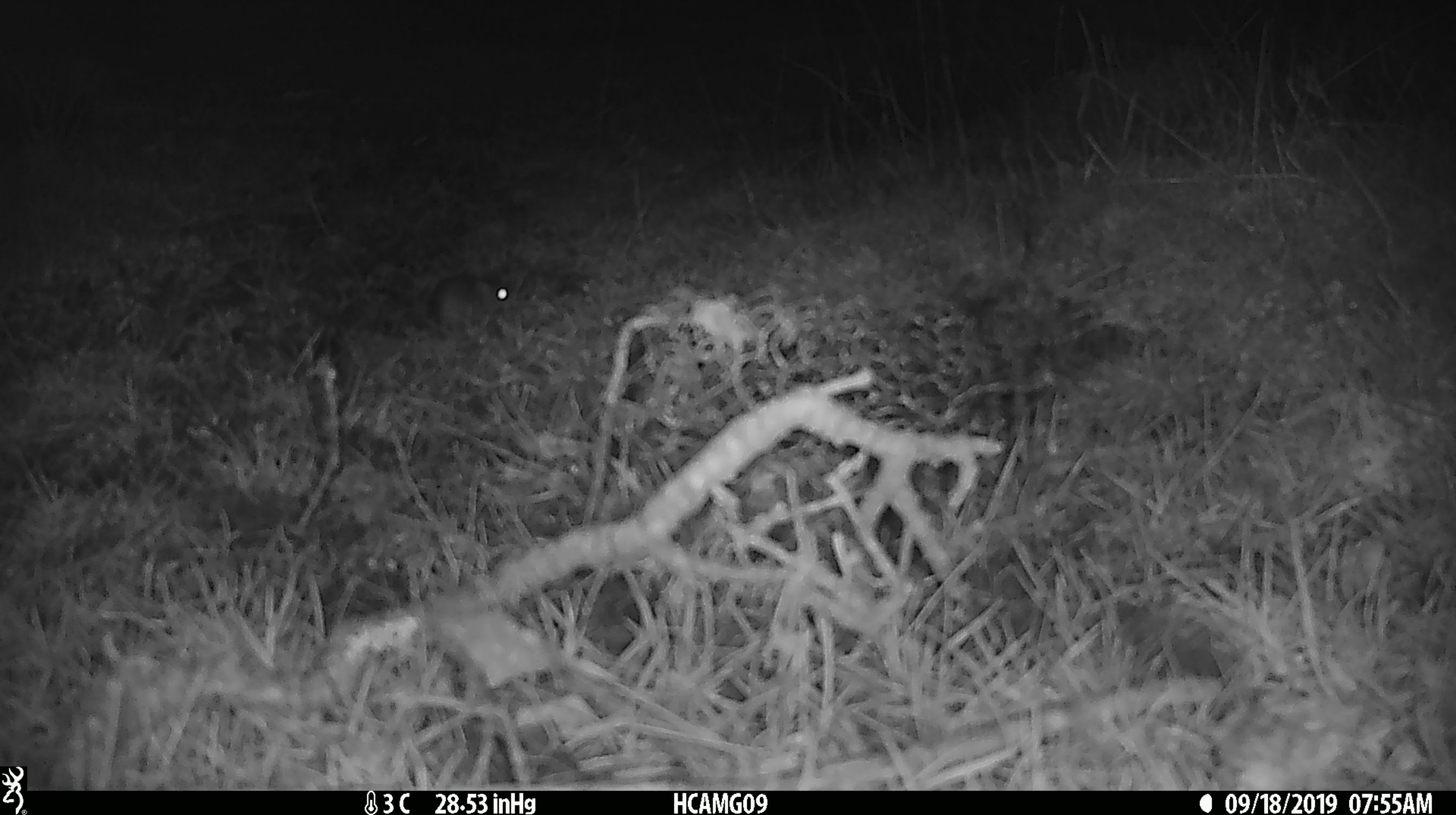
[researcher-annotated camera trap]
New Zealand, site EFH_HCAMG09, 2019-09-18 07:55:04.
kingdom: Animalia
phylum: Chordata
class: Mammalia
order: Rodentia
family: Muridae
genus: Mus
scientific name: Mus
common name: mouse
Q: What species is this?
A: Mouse (Mus).